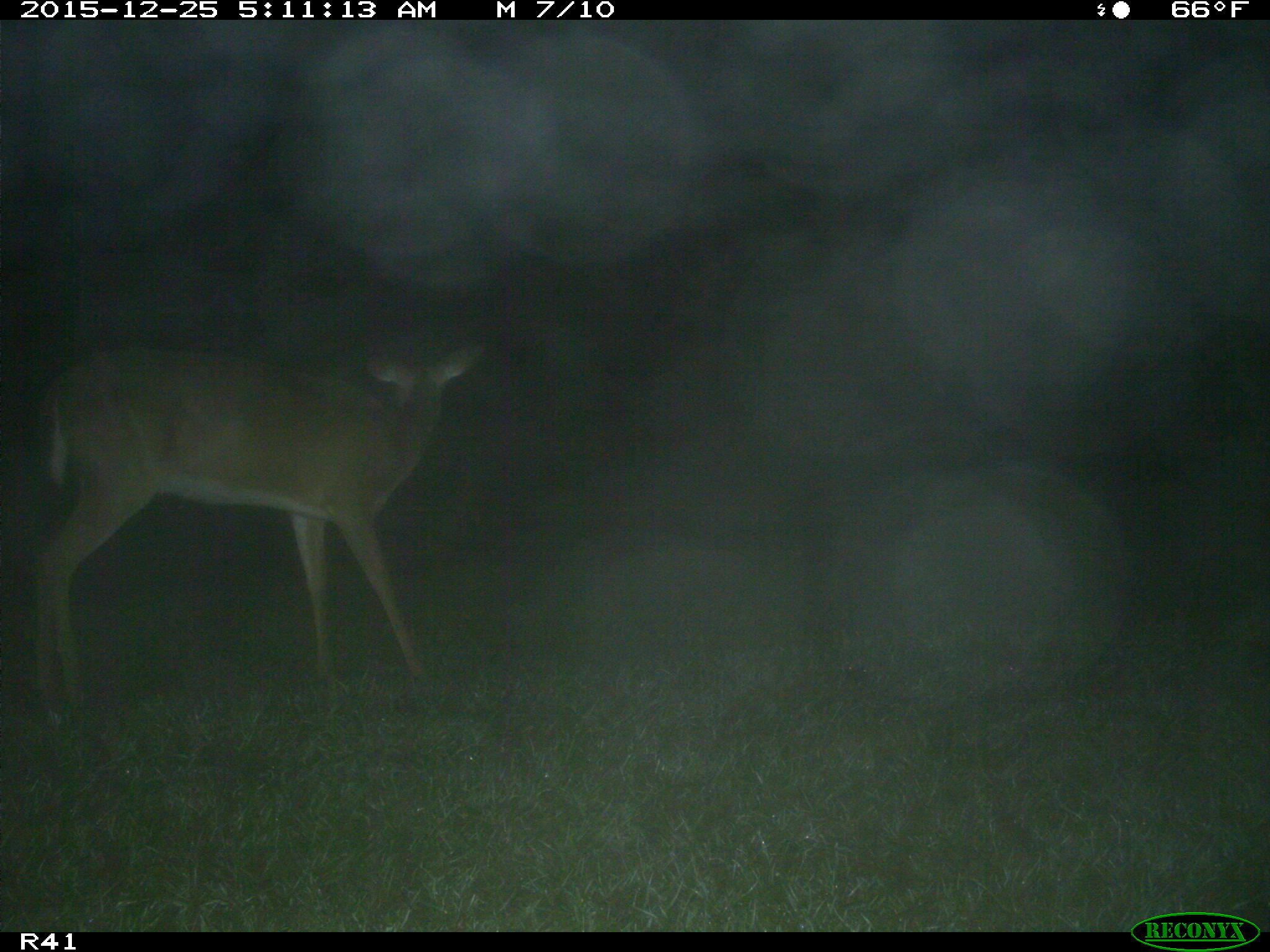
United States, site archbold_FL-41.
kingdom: Animalia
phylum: Chordata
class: Mammalia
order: Artiodactyla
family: Cervidae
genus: Odocoileus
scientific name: Odocoileus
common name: deer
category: unidentified deer